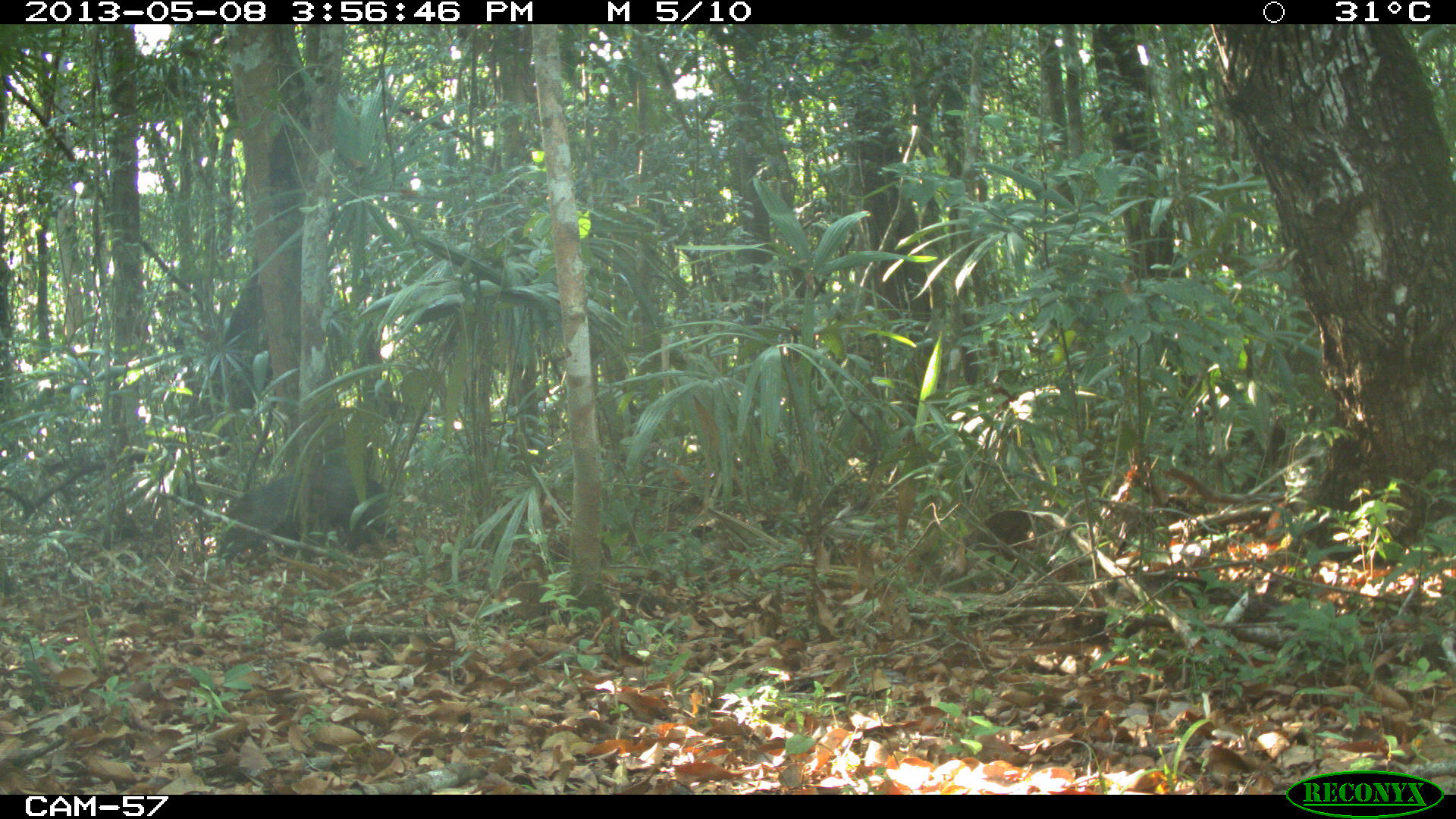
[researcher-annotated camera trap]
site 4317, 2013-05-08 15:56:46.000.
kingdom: Animalia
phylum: Chordata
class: Mammalia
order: Artiodactyla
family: Tayassuidae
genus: Pecari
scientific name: Pecari tajacu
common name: collared peccary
Pecari tajacu (collared peccary), count 3.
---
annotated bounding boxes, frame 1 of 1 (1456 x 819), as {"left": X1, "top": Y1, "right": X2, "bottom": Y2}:
pecari tajacu: {"left": 213, "top": 462, "right": 398, "bottom": 572}